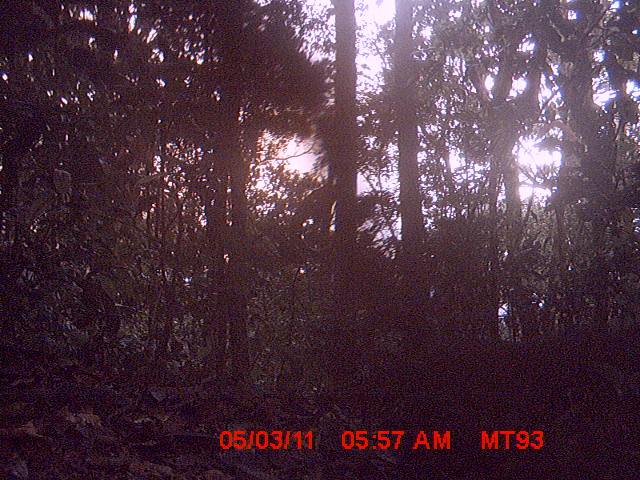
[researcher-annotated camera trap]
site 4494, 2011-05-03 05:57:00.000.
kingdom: Animalia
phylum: Chordata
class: Mammalia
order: Carnivora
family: Eupleridae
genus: Cryptoprocta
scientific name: Cryptoprocta ferox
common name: fossa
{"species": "Cryptoprocta ferox (fossa)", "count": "1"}